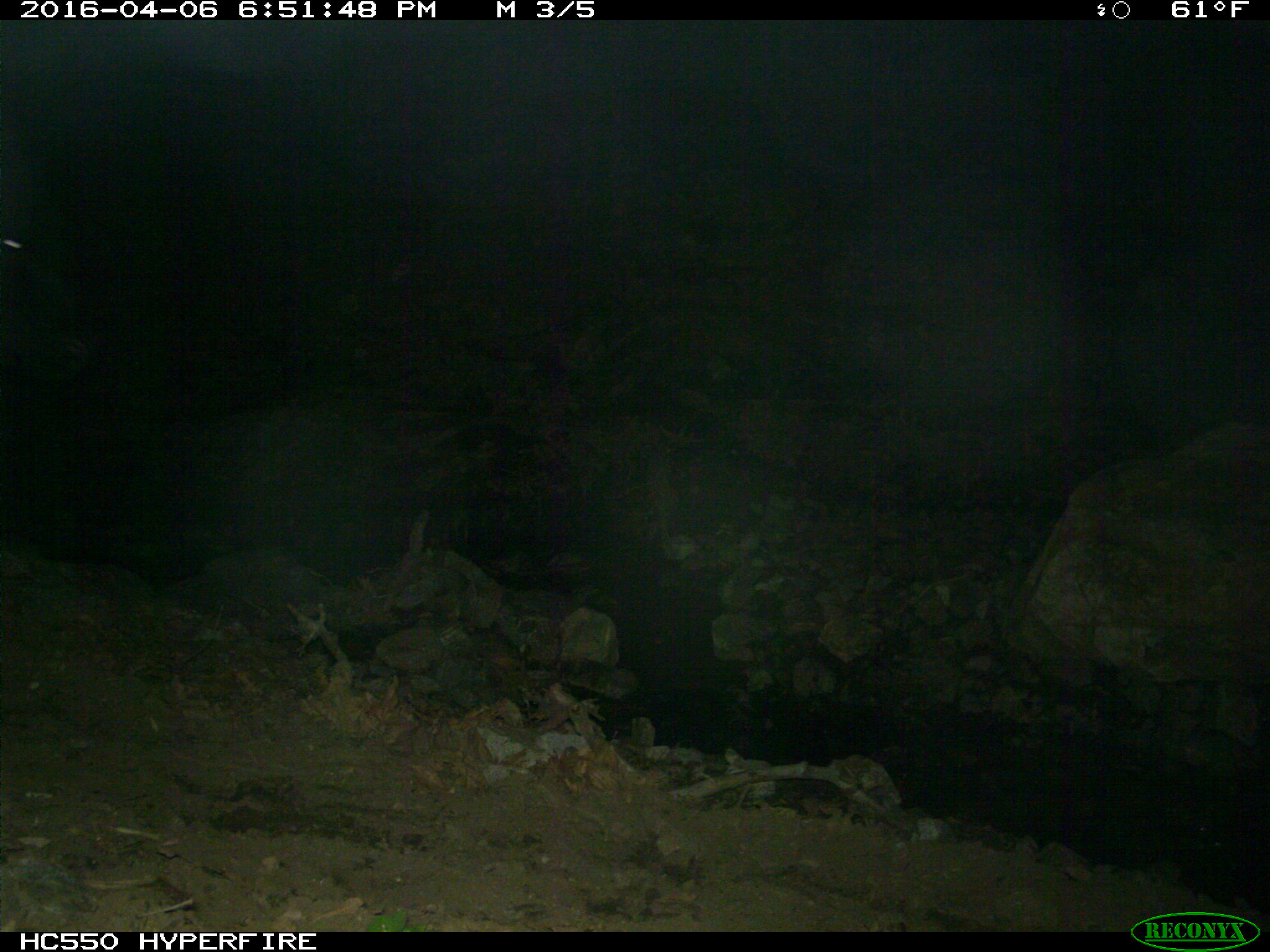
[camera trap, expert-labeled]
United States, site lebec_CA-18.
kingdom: Animalia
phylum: Chordata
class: Mammalia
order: Artiodactyla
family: Bovidae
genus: Bos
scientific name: Bos taurus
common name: domestic cow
Bos taurus (domestic cow).